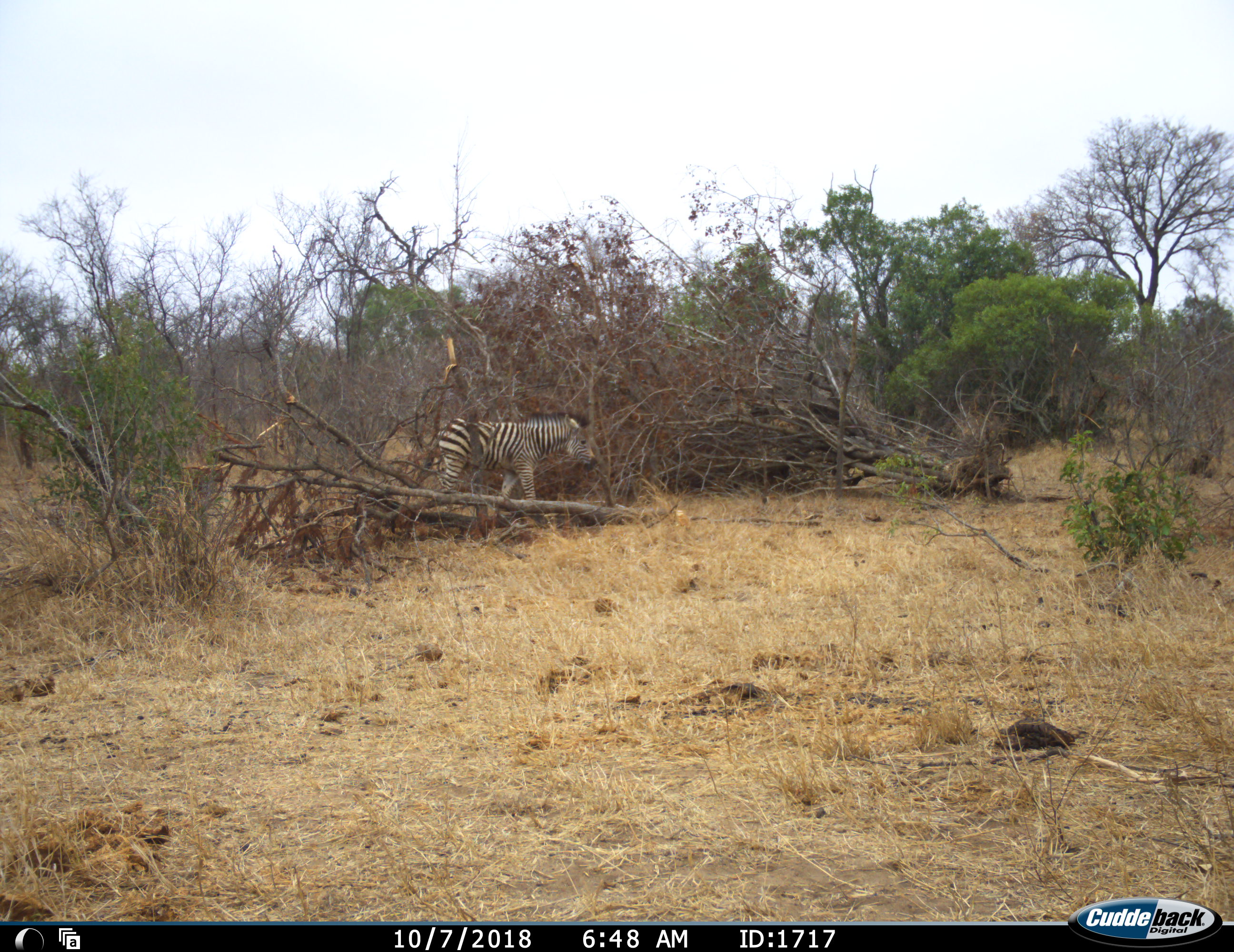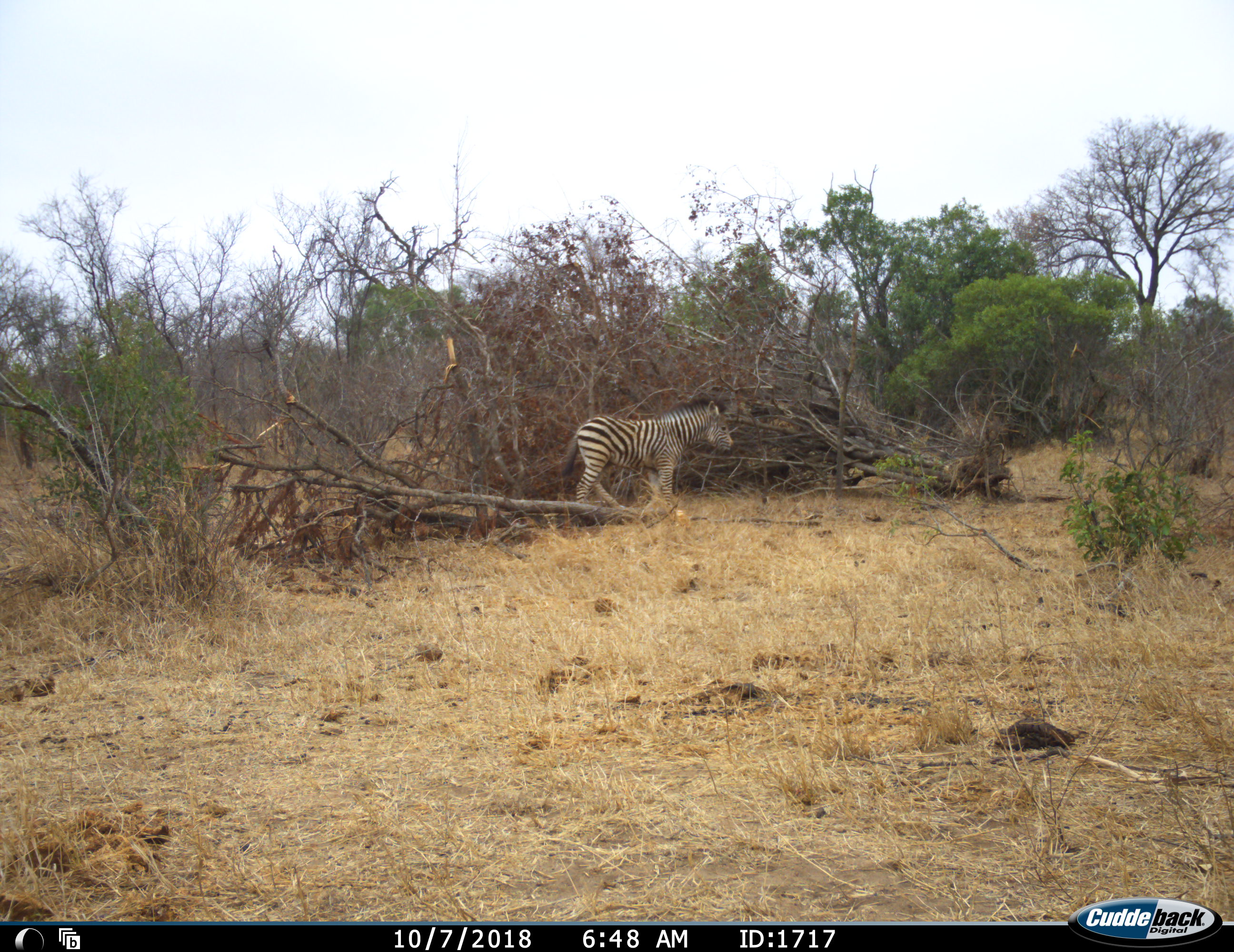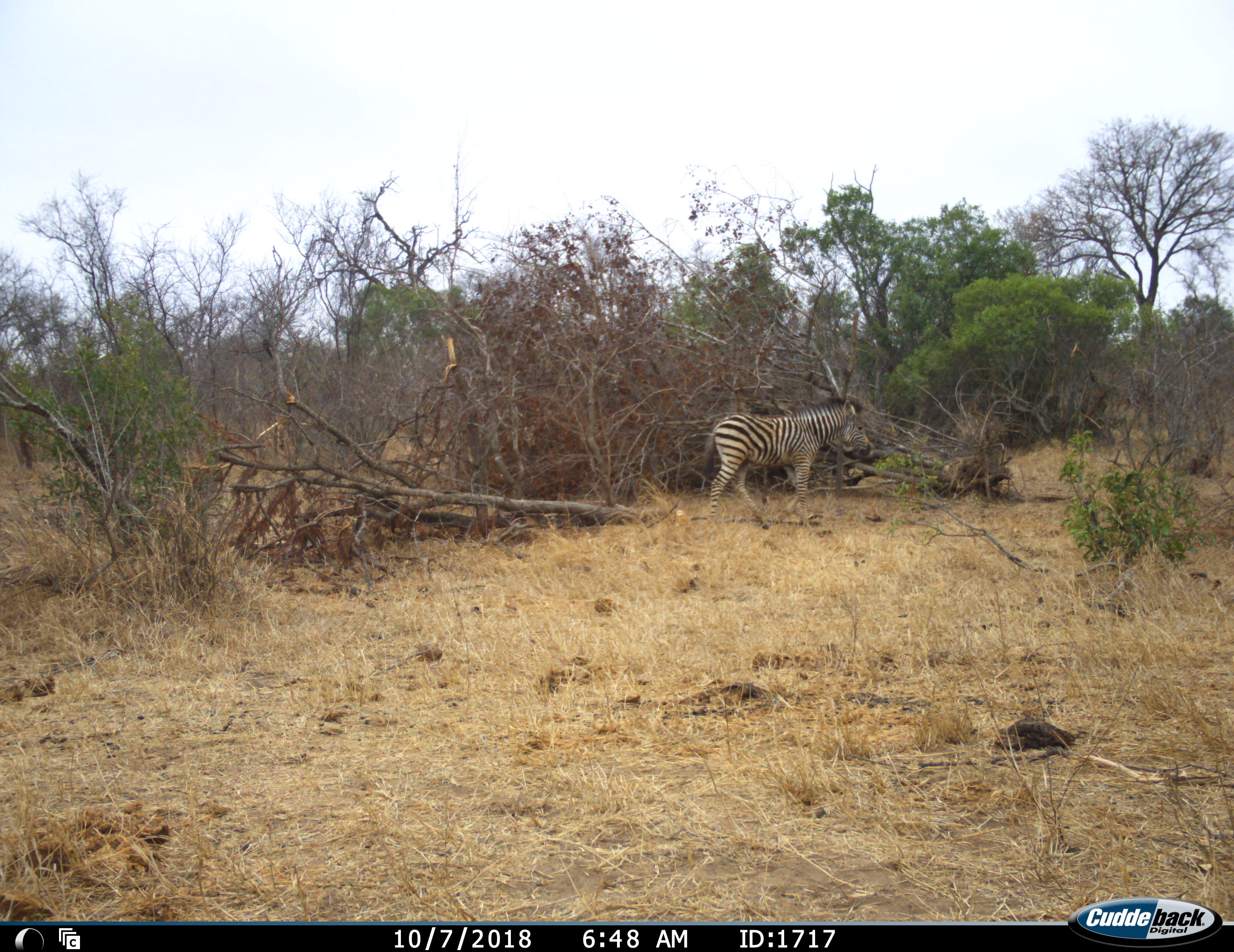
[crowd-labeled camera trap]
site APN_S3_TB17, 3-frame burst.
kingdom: Animalia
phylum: Chordata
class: Mammalia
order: Perissodactyla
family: Equidae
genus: Equus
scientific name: Equus quagga burchellii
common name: burchell's zebra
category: zebraburchells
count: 1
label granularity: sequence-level